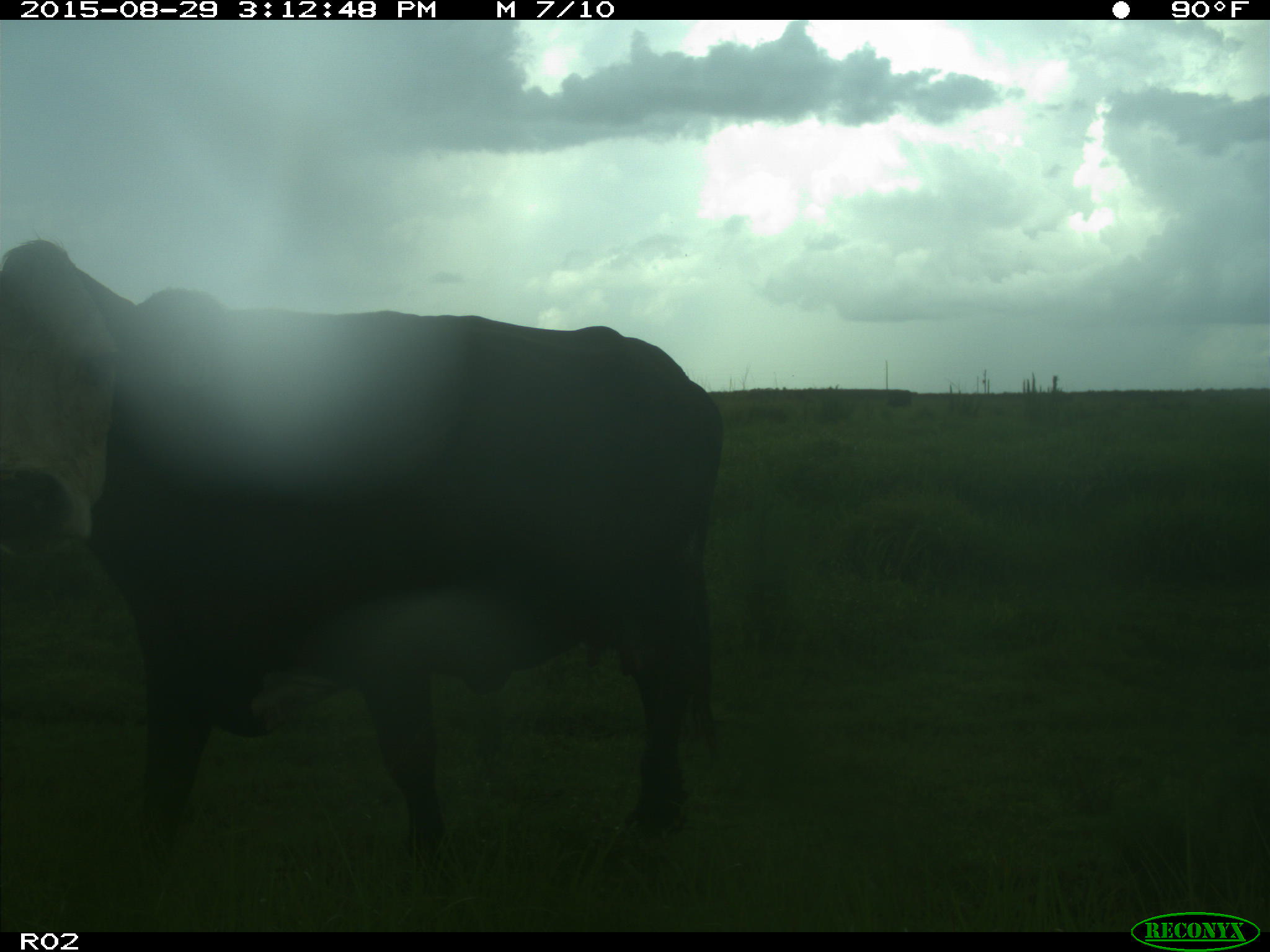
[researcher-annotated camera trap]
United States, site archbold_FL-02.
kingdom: Animalia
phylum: Chordata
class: Mammalia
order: Artiodactyla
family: Bovidae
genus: Bos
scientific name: Bos taurus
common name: domestic cow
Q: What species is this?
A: Bos taurus (domestic cow).